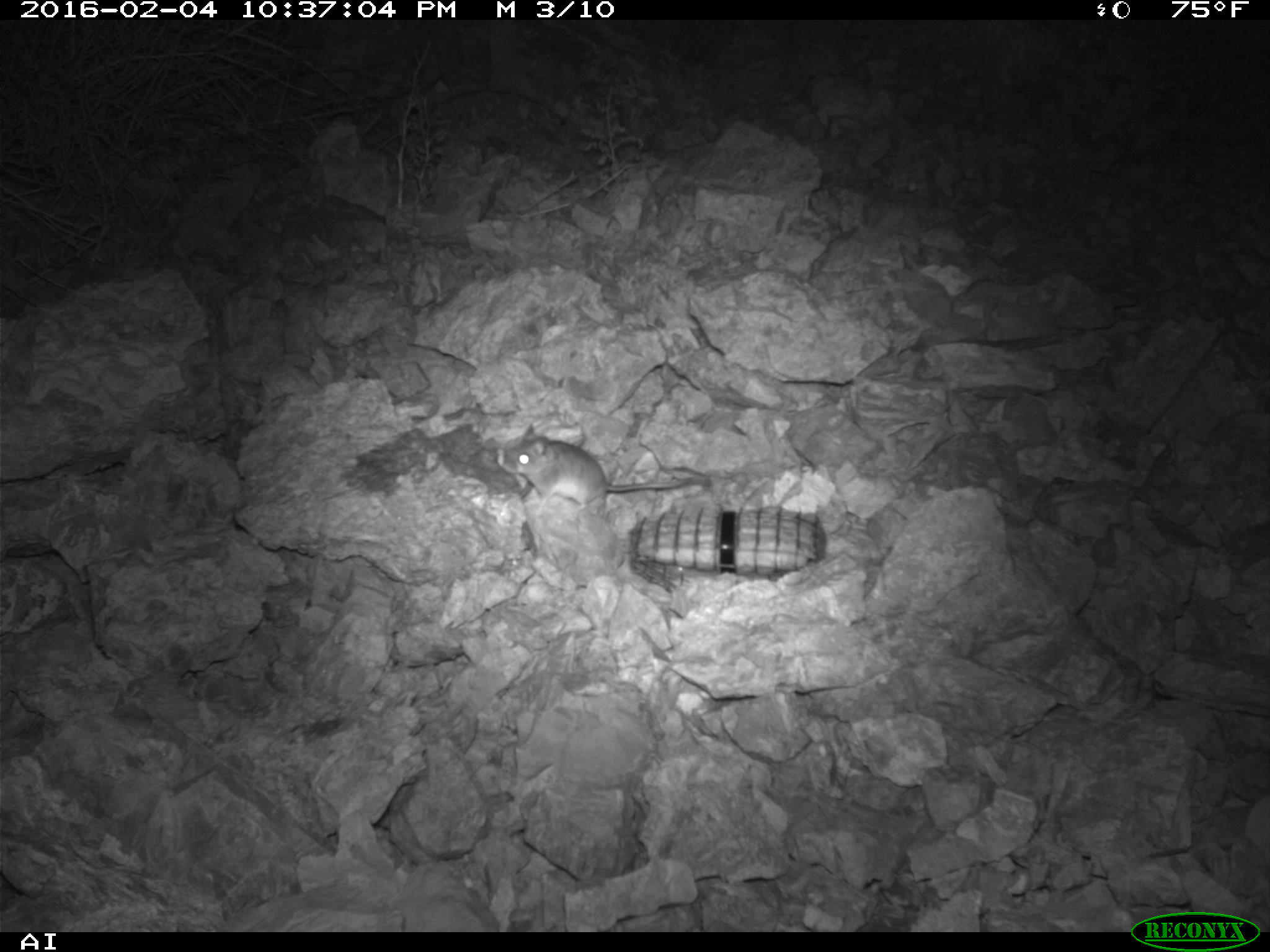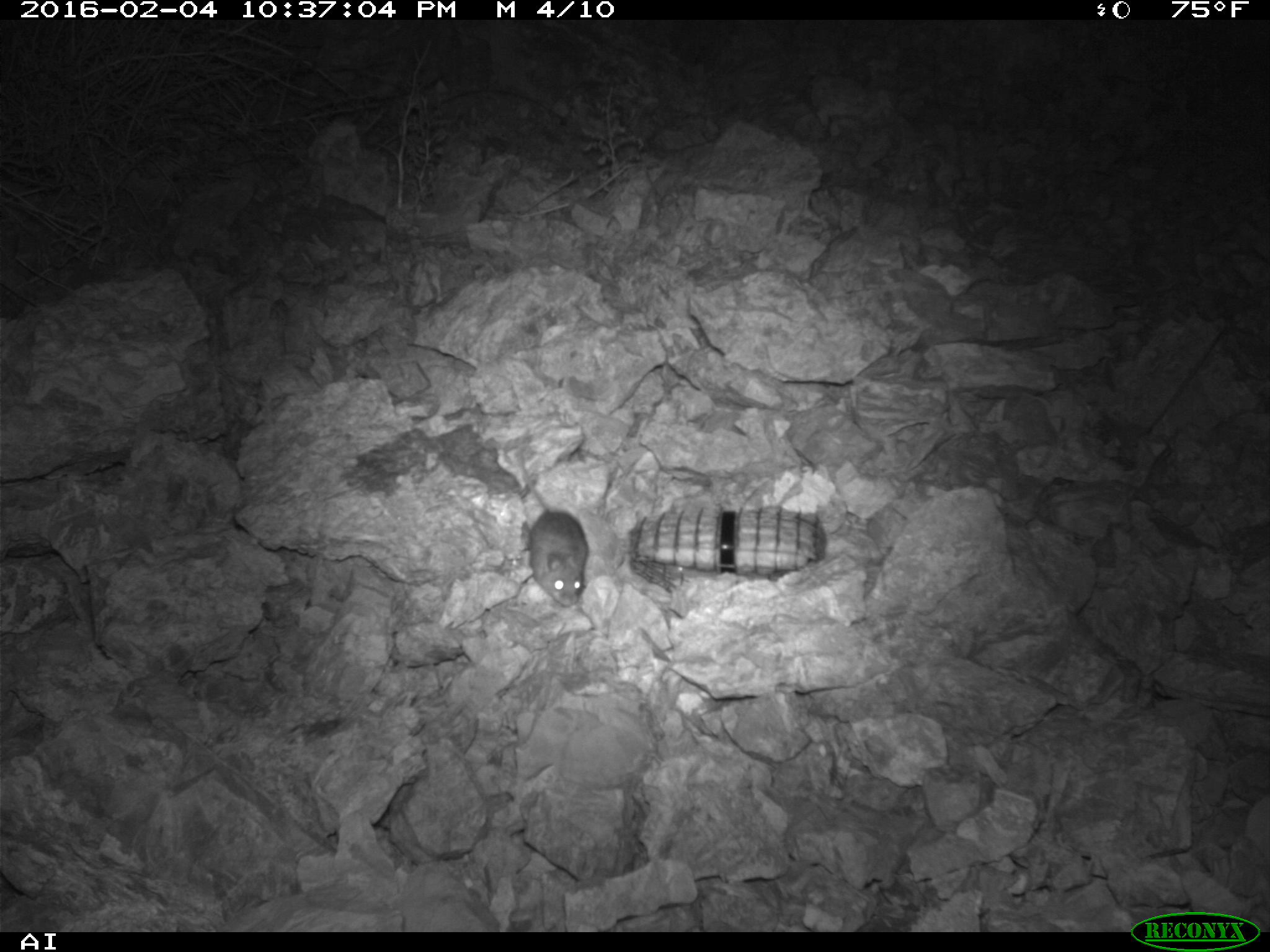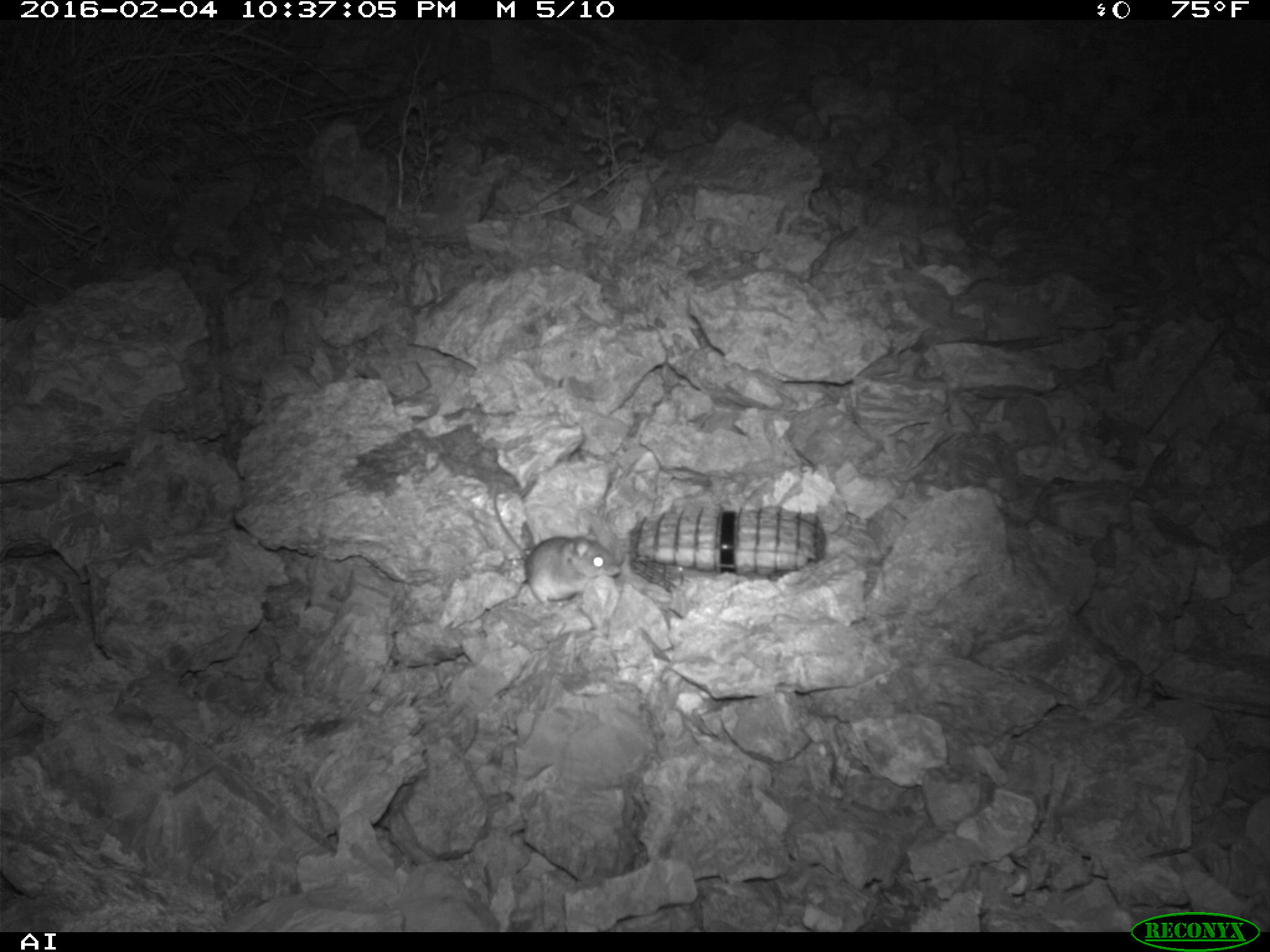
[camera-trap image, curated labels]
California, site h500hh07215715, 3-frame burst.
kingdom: Animalia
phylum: Chordata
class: Mammalia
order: Rodentia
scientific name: Rodentia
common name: rodent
Rodent (Rodentia).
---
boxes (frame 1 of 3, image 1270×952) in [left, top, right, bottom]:
rodent: [497, 424, 692, 513]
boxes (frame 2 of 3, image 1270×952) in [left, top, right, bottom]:
rodent: [516, 444, 590, 608]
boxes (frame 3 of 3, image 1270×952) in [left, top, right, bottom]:
rodent: [492, 486, 621, 612]